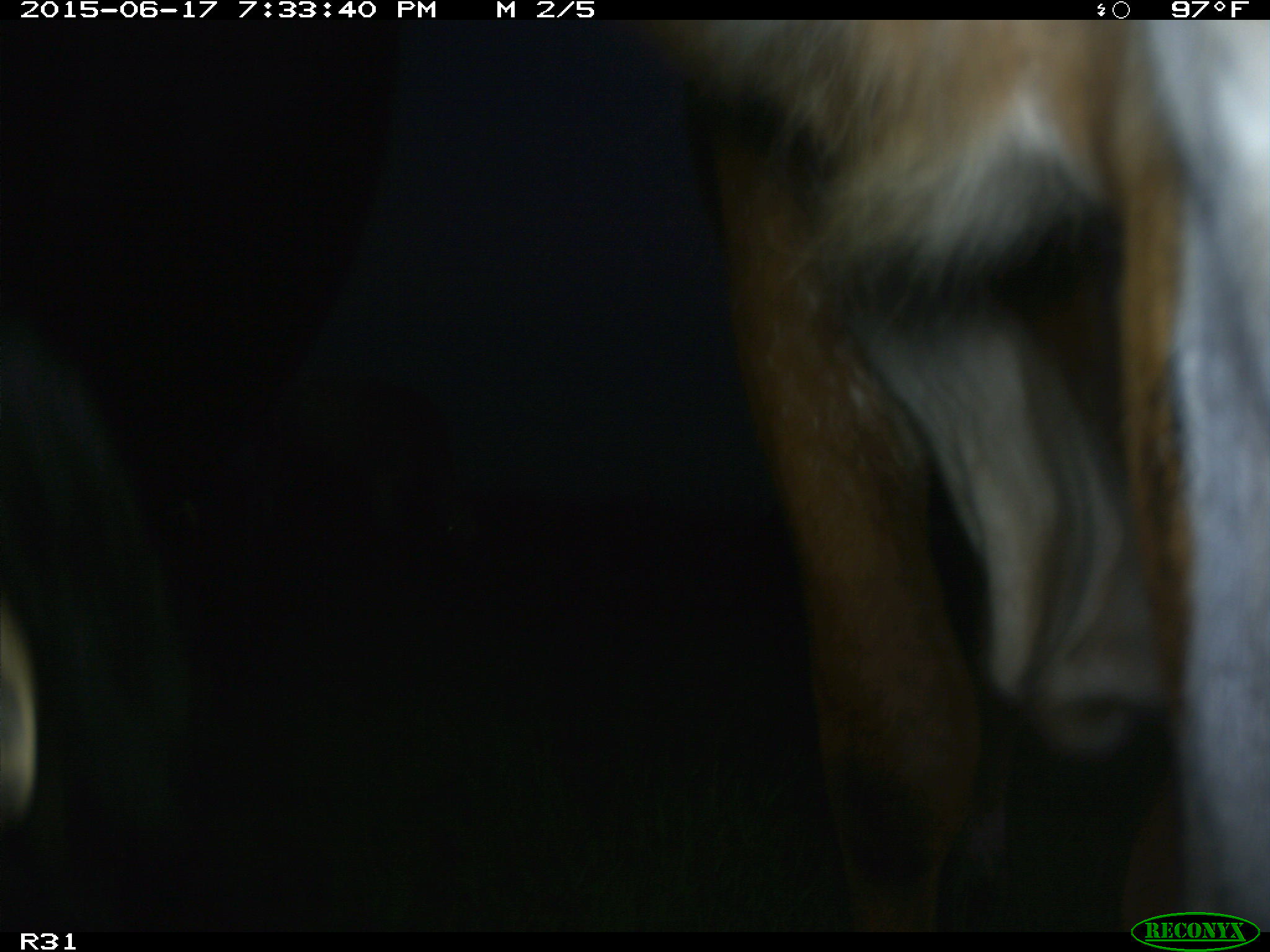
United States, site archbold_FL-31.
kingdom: Animalia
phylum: Chordata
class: Mammalia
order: Artiodactyla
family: Bovidae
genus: Bos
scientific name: Bos taurus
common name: domestic cow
Bos taurus (domestic cow).